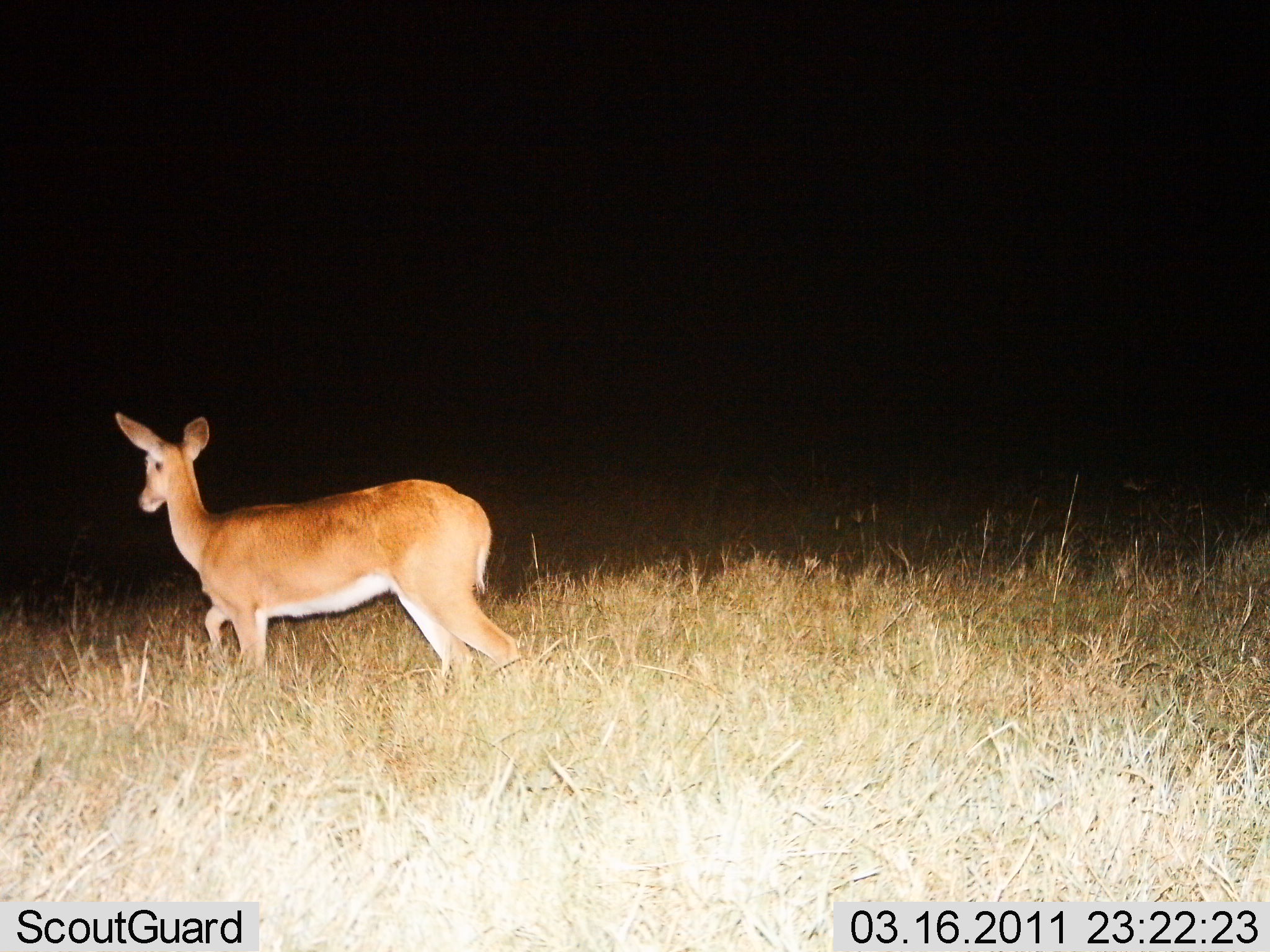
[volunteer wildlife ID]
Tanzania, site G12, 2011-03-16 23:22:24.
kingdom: Animalia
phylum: Chordata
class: Mammalia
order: Artiodactyla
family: Bovidae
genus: Redunca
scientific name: Redunca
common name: reedbuck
Reedbuck (Redunca), count 1. Behavior (volunteer vote fractions): standing 36%, resting 0%, moving 64%, interacting 0%. Young present (vote fraction): 0%. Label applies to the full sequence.